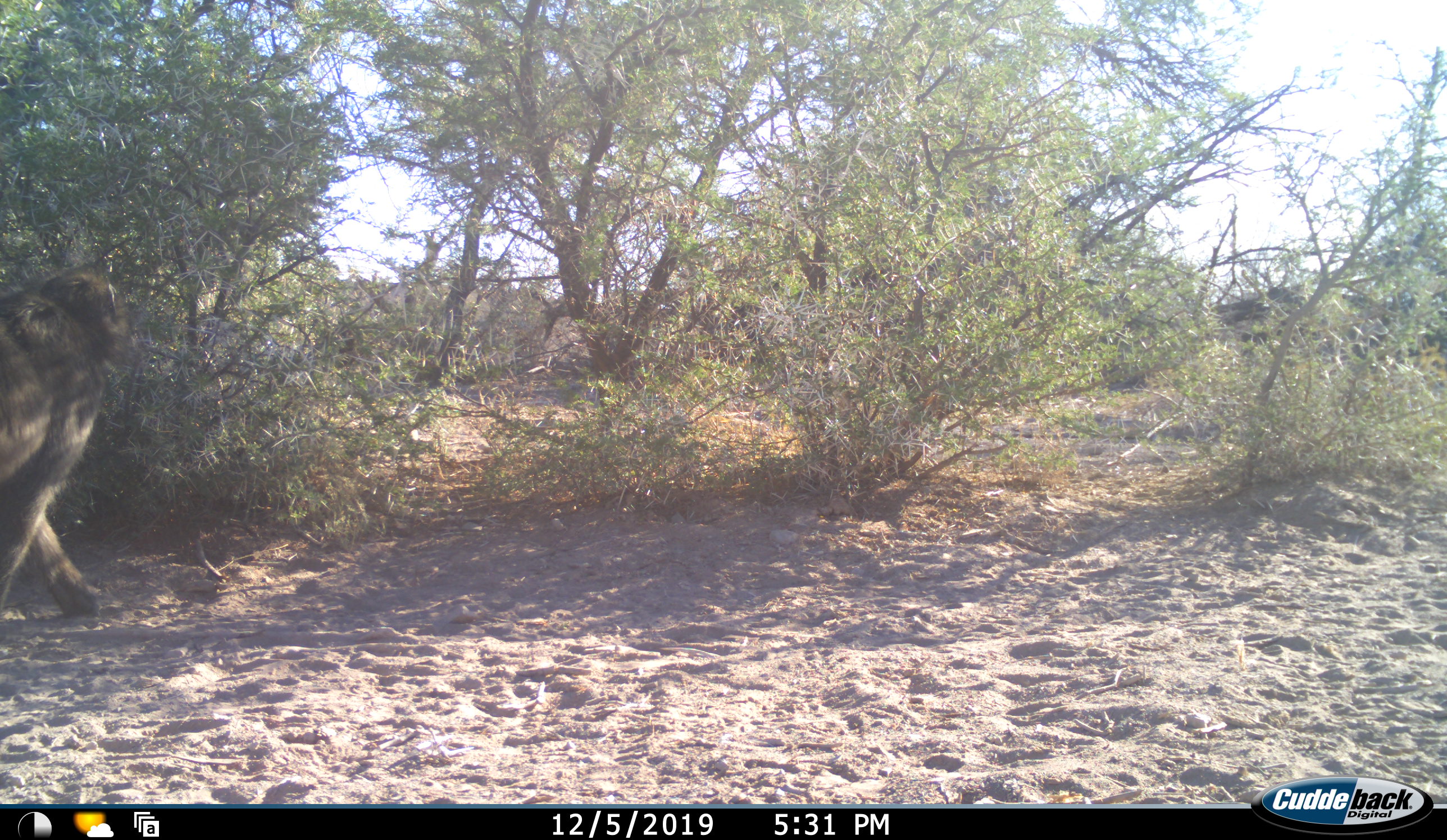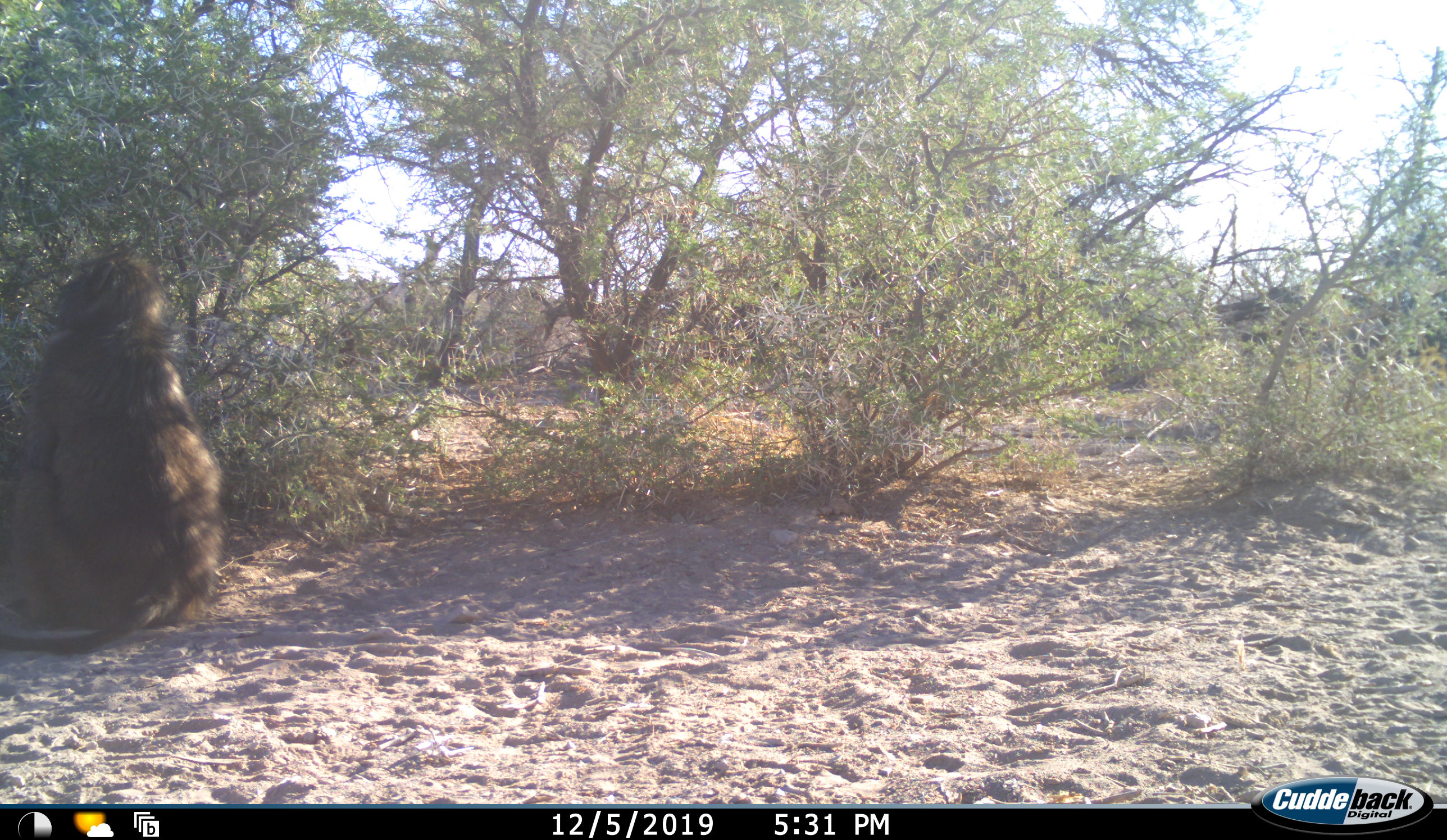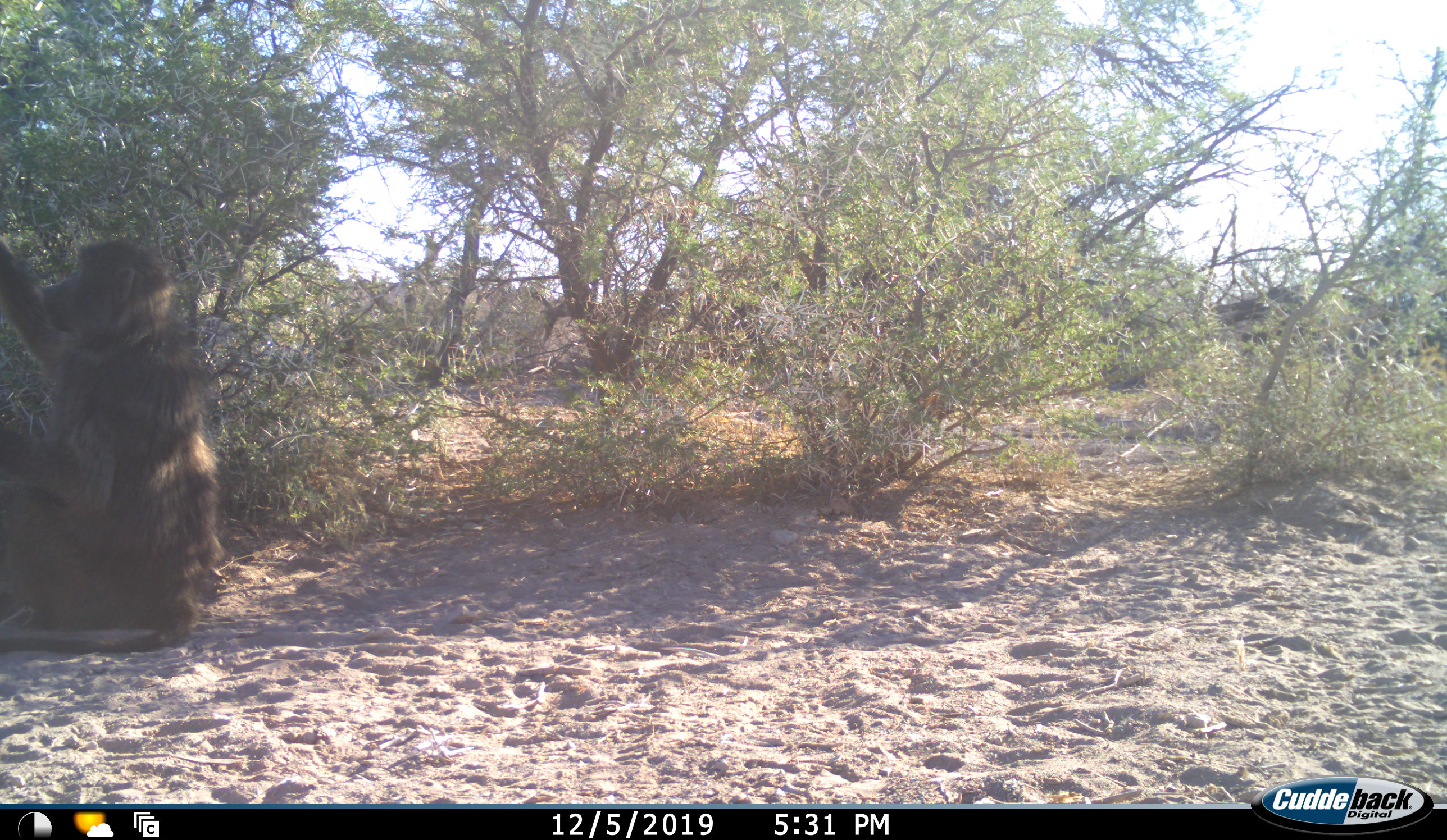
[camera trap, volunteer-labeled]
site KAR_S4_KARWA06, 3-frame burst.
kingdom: Animalia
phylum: Chordata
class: Mammalia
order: Primates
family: Cercopithecidae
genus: Papio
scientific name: Papio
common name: baboon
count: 1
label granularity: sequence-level